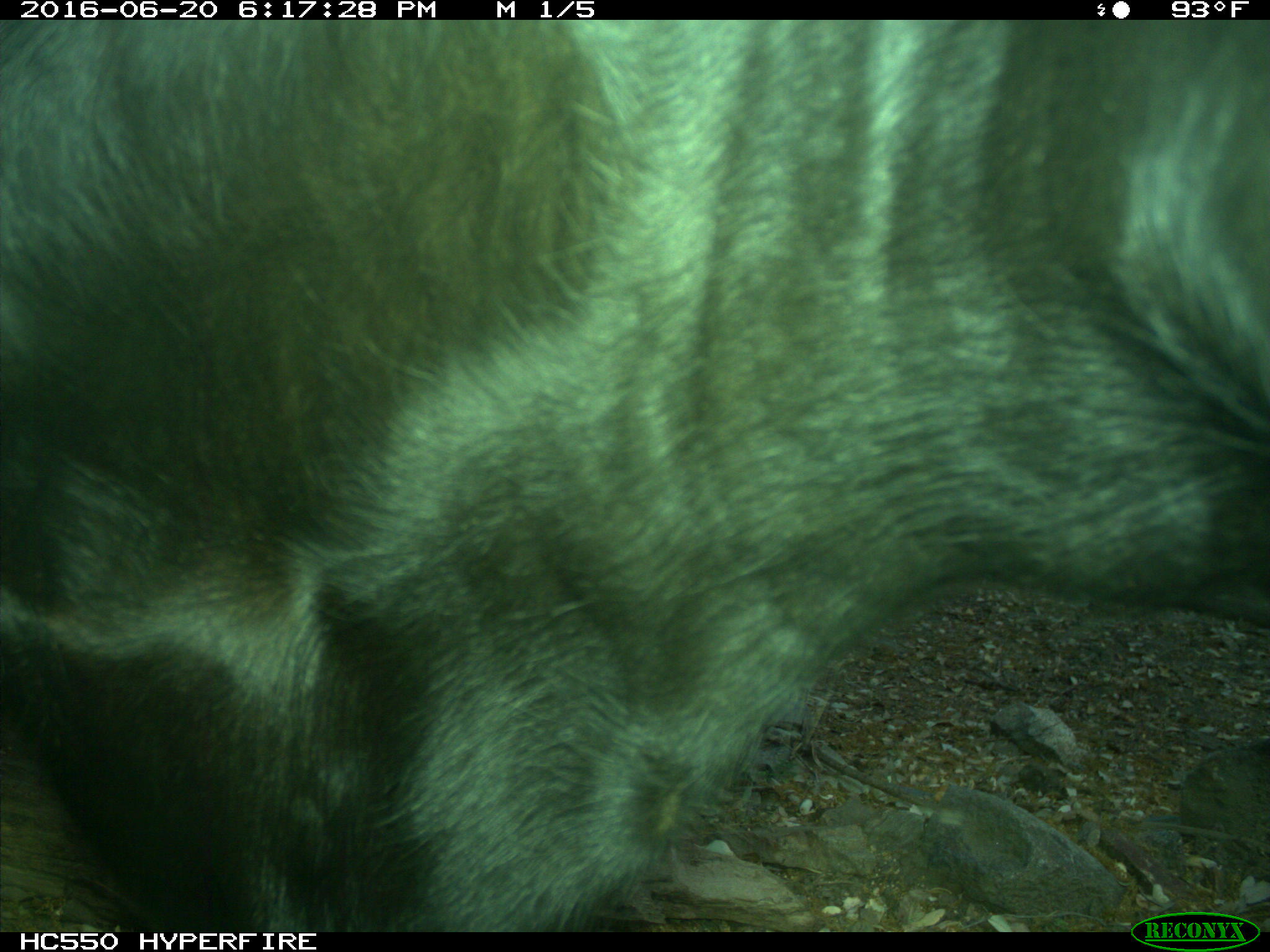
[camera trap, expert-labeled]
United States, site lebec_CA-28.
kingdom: Animalia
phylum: Chordata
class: Mammalia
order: Artiodactyla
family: Bovidae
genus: Bos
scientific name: Bos taurus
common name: domestic cow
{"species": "Bos taurus (domestic cow)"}